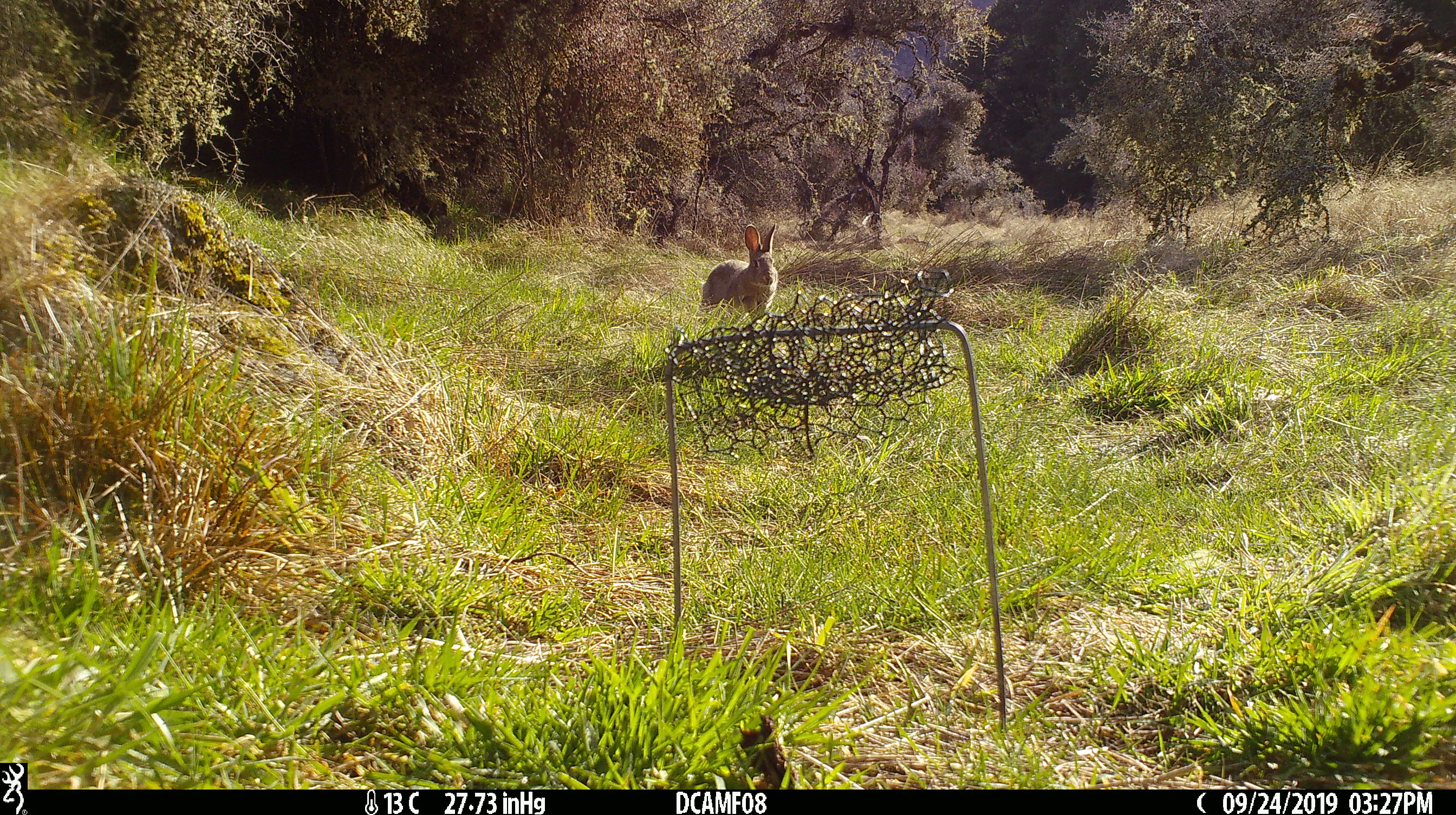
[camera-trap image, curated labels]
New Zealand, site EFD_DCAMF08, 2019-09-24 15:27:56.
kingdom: Animalia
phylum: Chordata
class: Mammalia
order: Lagomorpha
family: Leporidae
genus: Oryctolagus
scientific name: Oryctolagus cuniculus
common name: european rabbit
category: rabbit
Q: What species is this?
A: Rabbit (european rabbit) (Oryctolagus cuniculus).